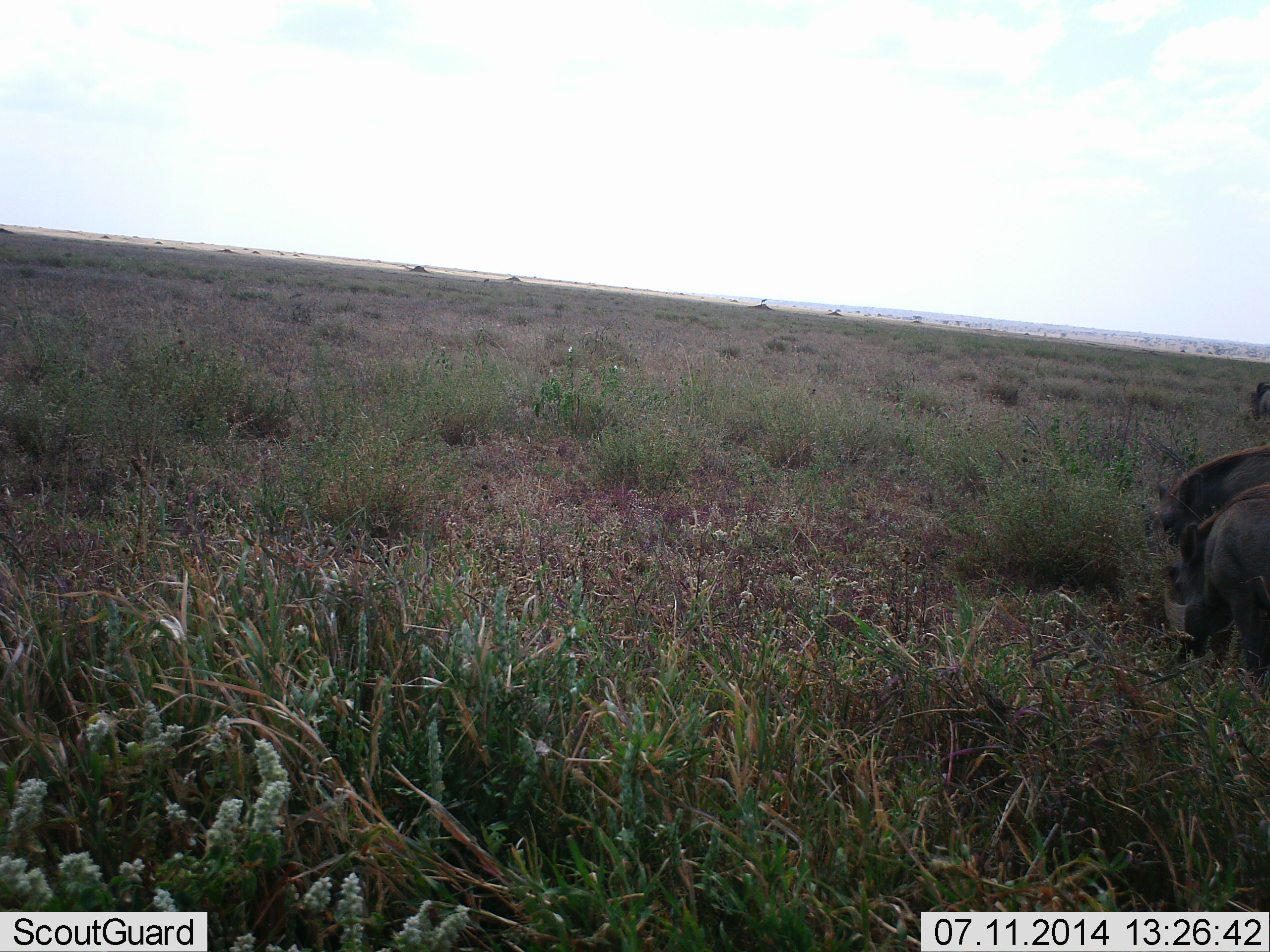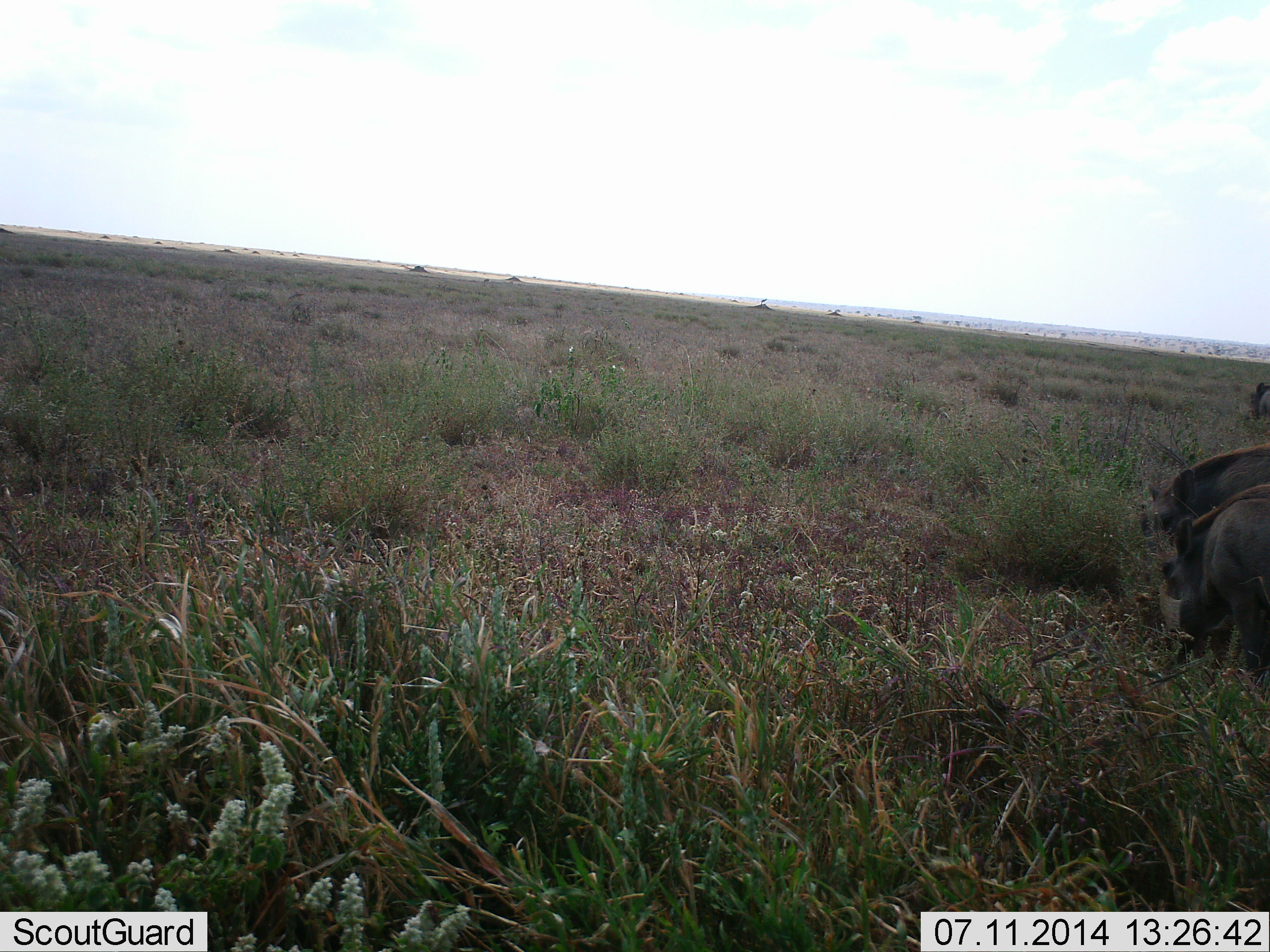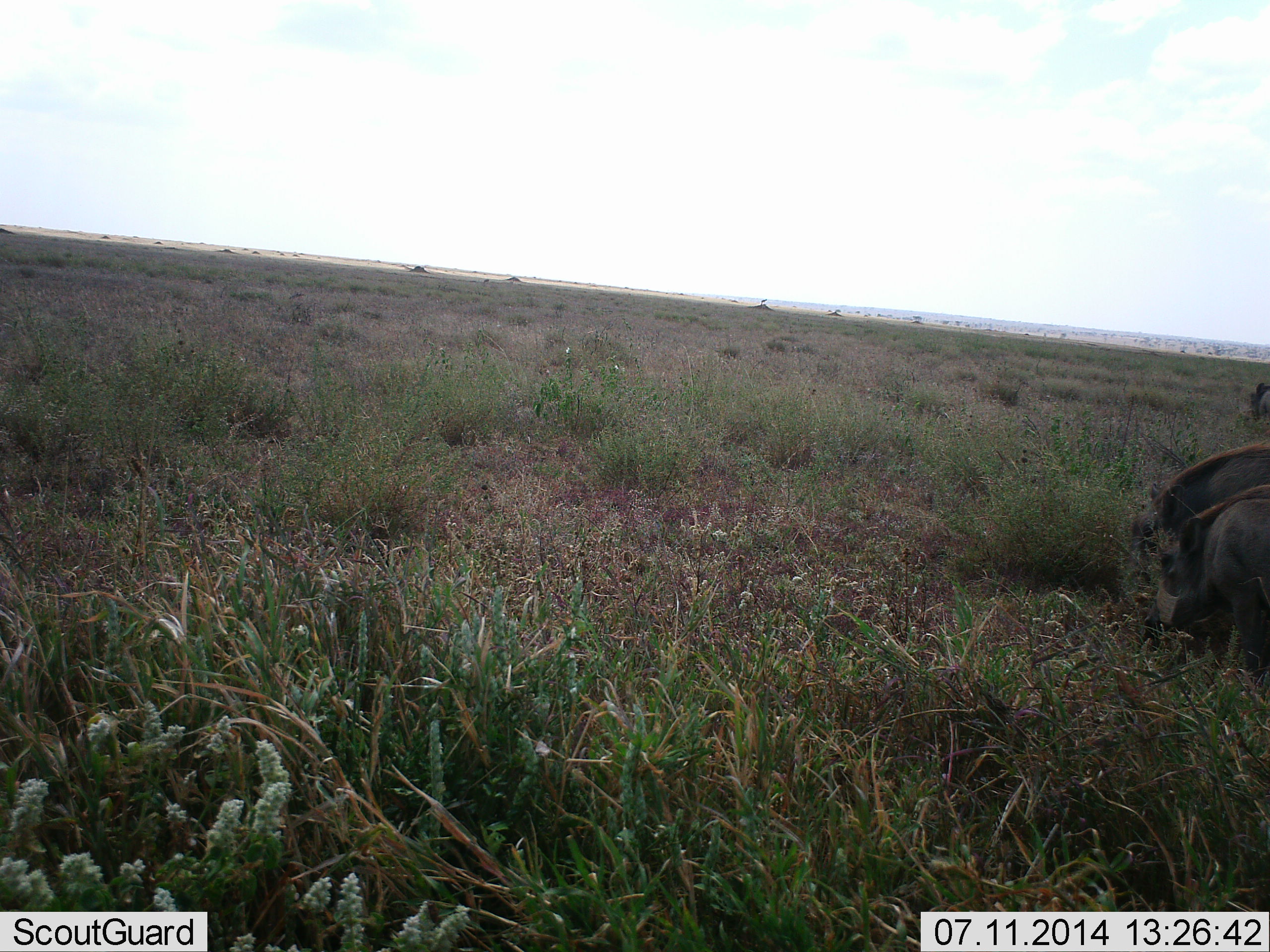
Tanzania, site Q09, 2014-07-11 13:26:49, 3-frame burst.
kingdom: Animalia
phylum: Chordata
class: Mammalia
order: Artiodactyla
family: Suidae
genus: Phacochoerus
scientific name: Phacochoerus africanus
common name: warthog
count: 2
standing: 30%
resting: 0%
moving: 0%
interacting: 10%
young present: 0%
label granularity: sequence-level